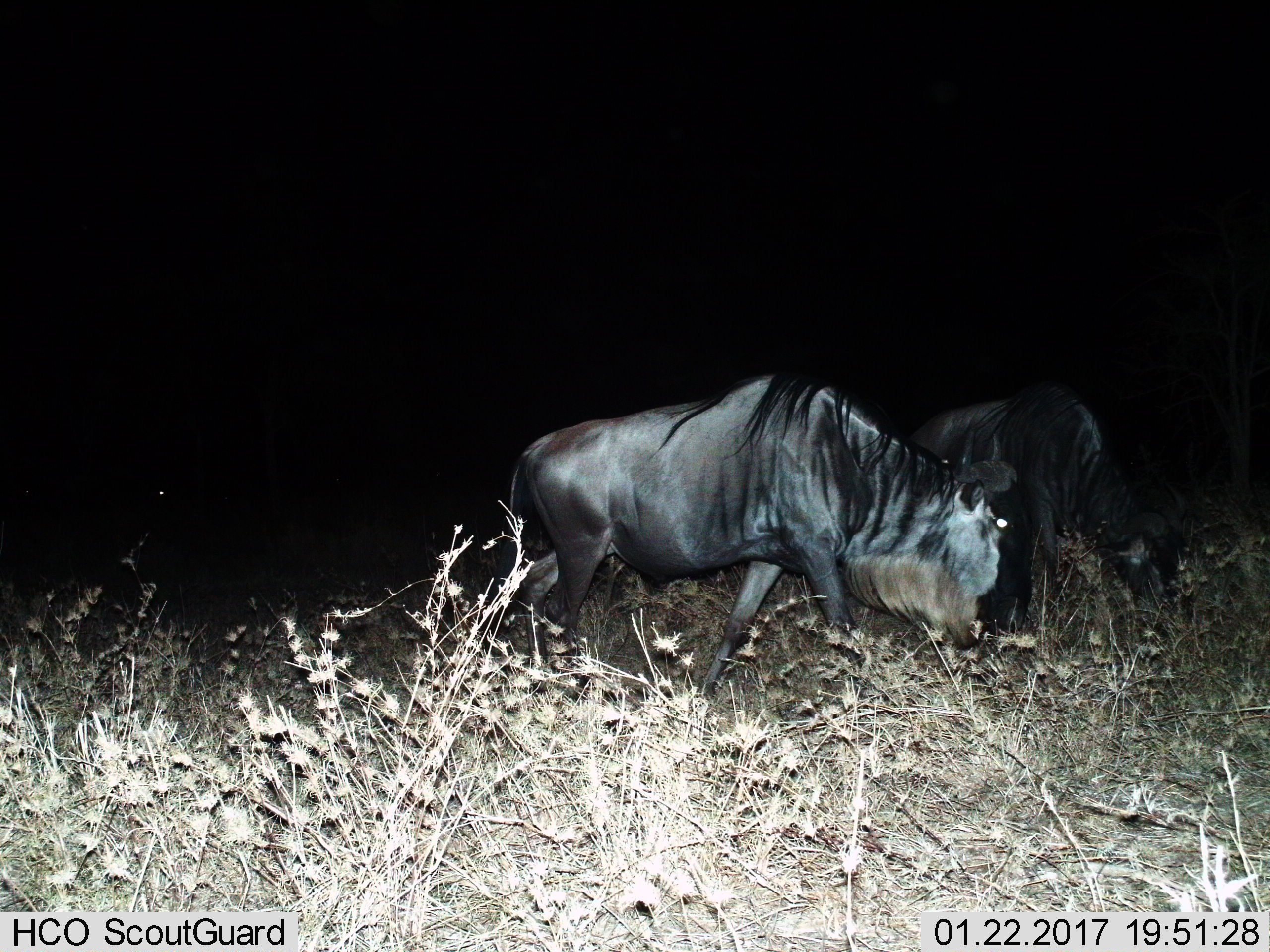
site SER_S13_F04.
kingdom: Animalia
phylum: Chordata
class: Mammalia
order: Artiodactyla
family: Bovidae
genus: Connochaetes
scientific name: Connochaetes taurinus taurinus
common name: blue wildebeest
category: wildebeestblue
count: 2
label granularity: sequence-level